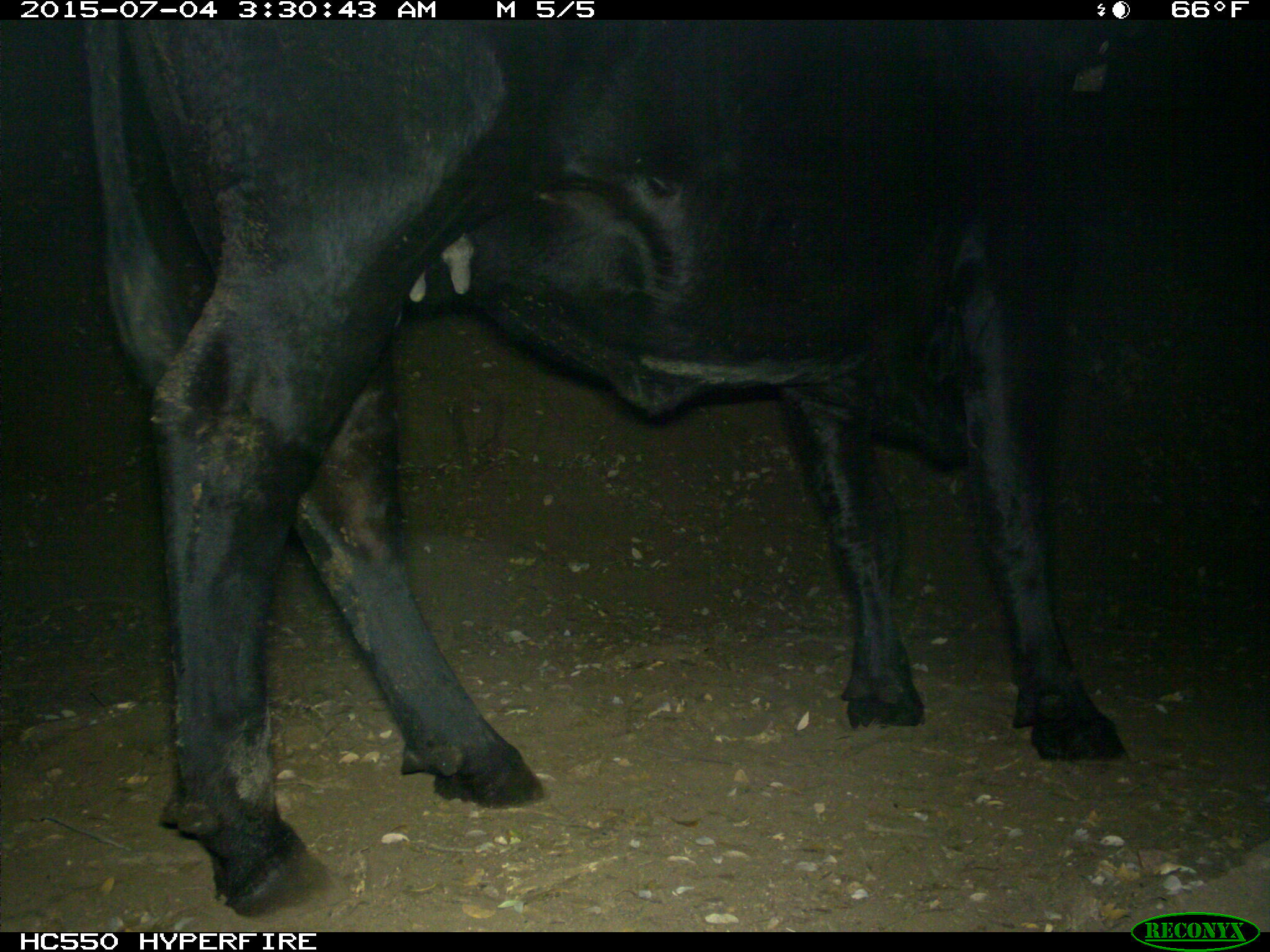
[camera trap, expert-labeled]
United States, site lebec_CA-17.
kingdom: Animalia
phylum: Chordata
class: Mammalia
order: Artiodactyla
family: Bovidae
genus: Bos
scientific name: Bos taurus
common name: domestic cow